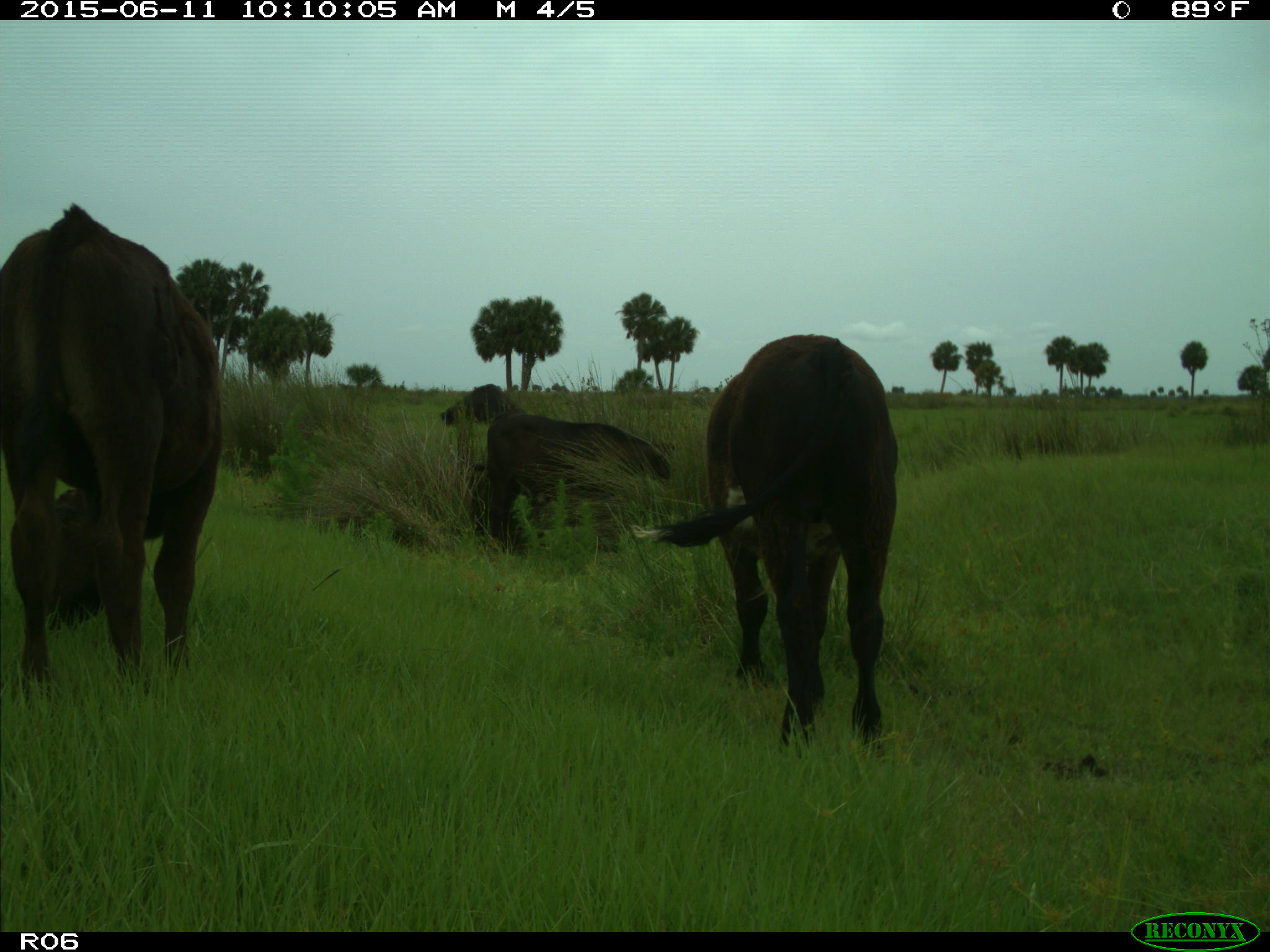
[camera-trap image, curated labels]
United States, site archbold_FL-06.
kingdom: Animalia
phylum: Chordata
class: Mammalia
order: Artiodactyla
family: Bovidae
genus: Bos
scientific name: Bos taurus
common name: domestic cow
Bos taurus (domestic cow).